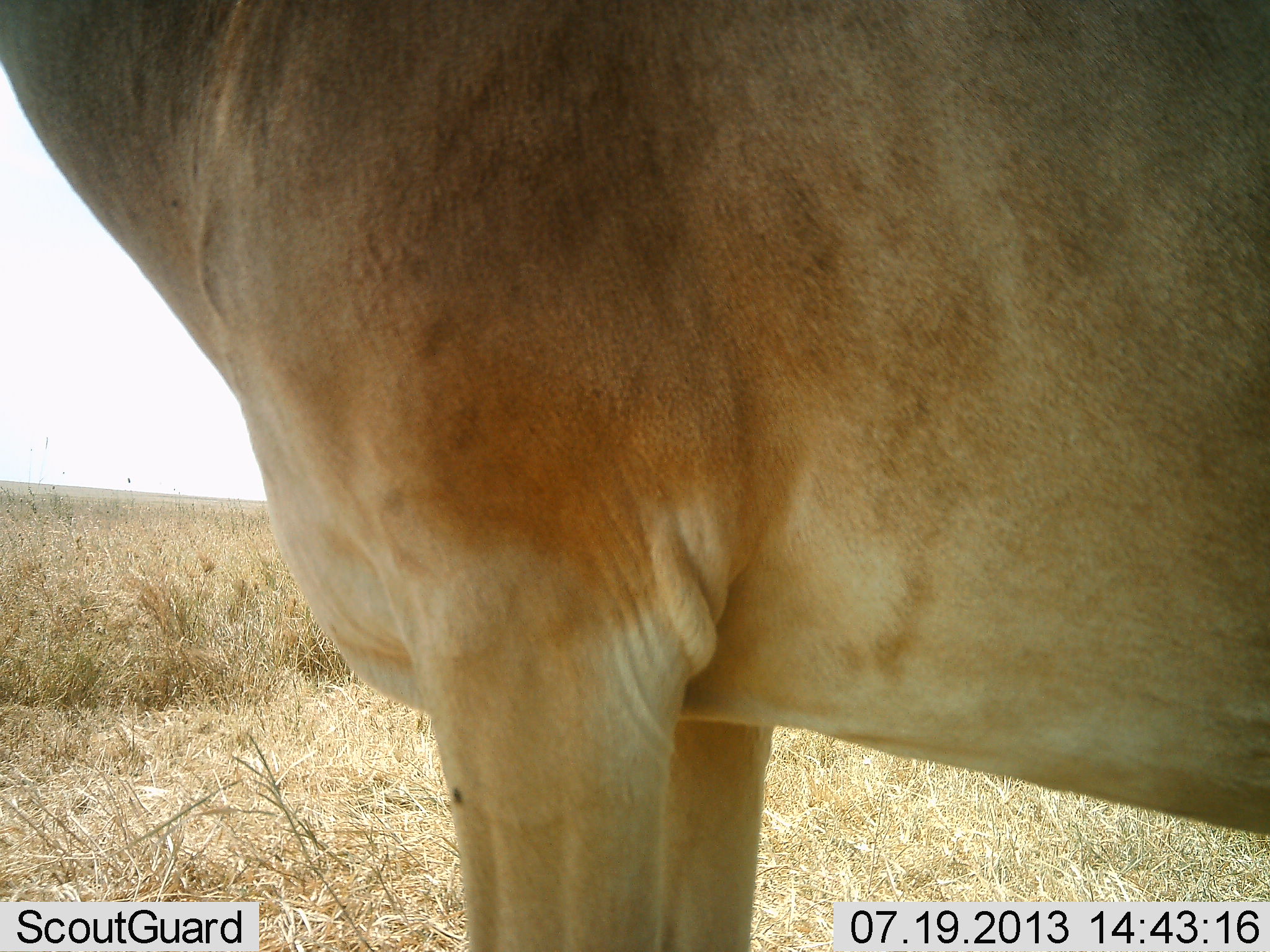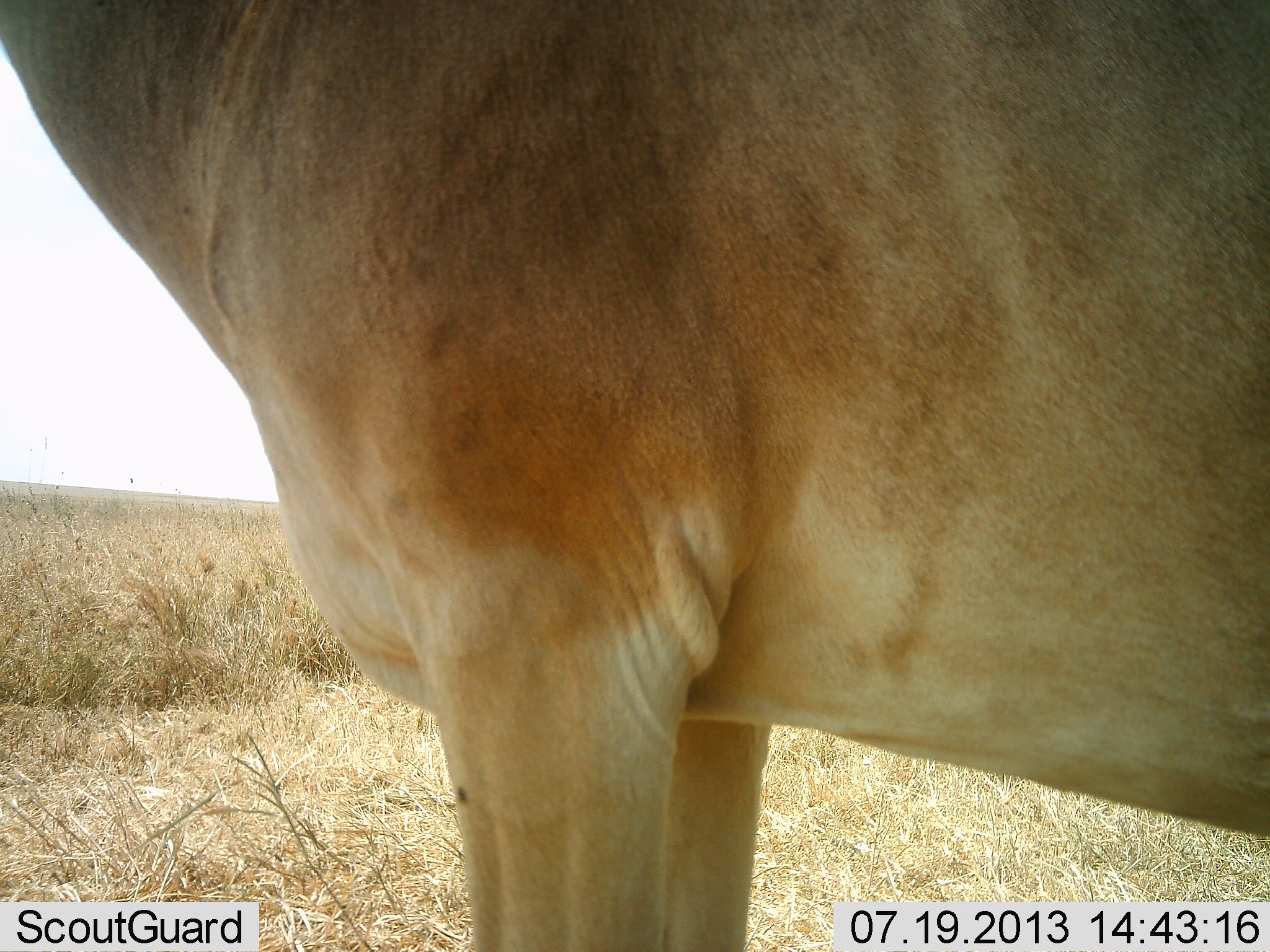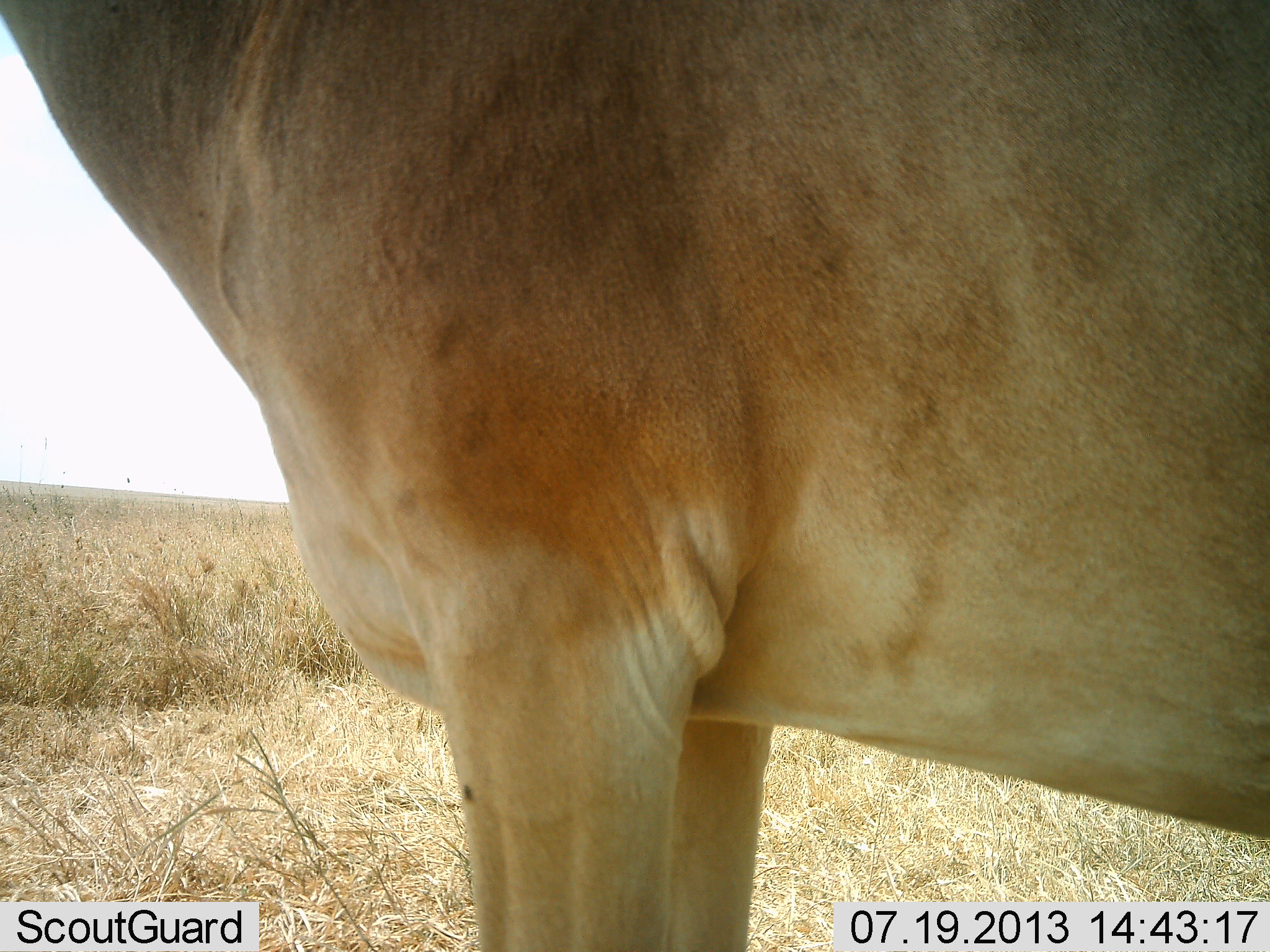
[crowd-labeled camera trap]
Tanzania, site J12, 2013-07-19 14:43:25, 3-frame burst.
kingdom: Animalia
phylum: Chordata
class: Mammalia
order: Artiodactyla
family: Bovidae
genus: Alcelaphus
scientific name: Alcelaphus buselaphus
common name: hartebeest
Hartebeest (Alcelaphus buselaphus), count 1. Behavior (volunteer vote fractions): standing 100%, resting 0%, moving 0%, interacting 0%. Young present (vote fraction): 0%. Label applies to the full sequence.